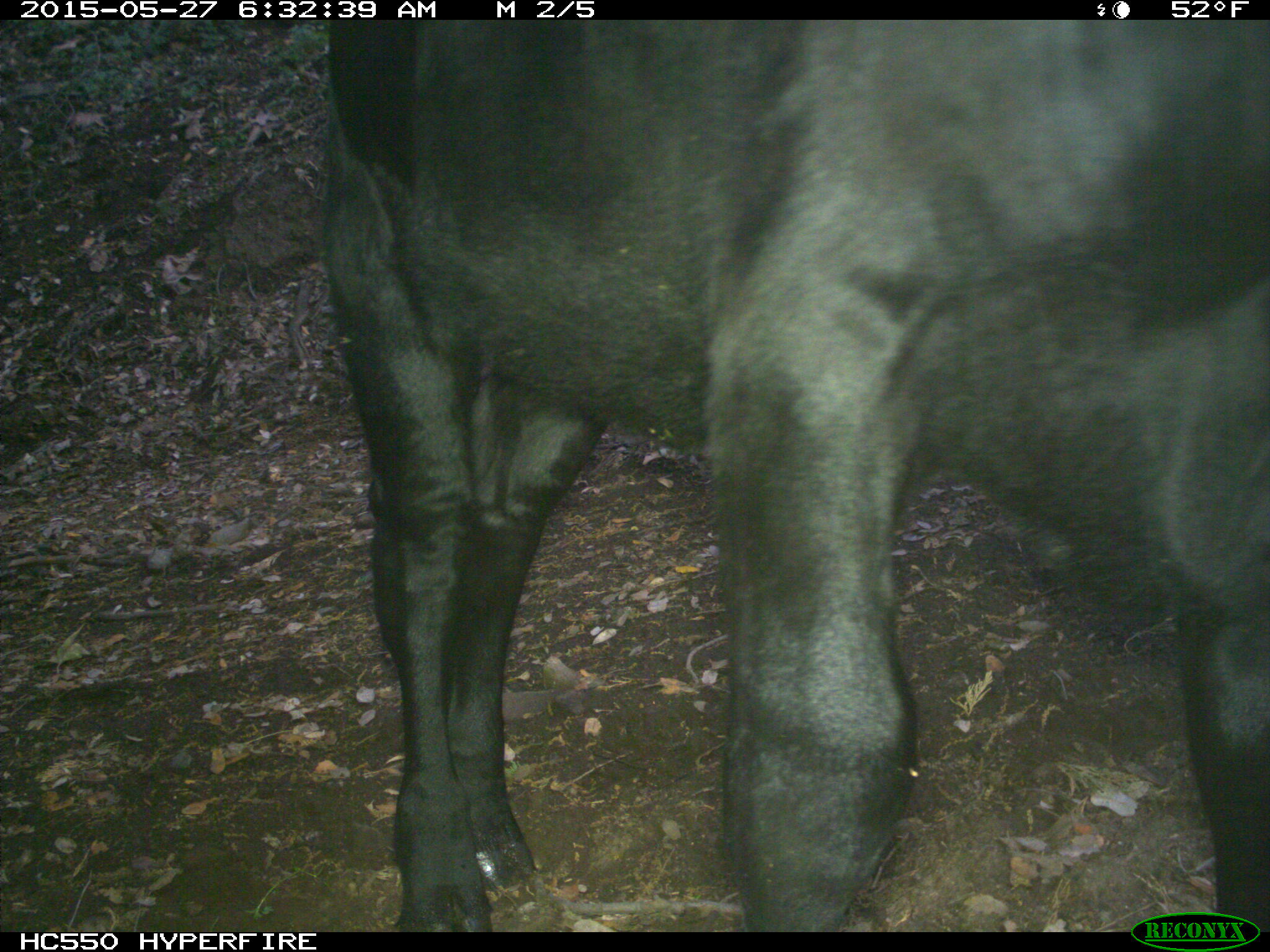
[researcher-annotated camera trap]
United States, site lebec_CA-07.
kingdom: Animalia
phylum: Chordata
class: Mammalia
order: Artiodactyla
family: Bovidae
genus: Bos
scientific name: Bos taurus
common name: domestic cow